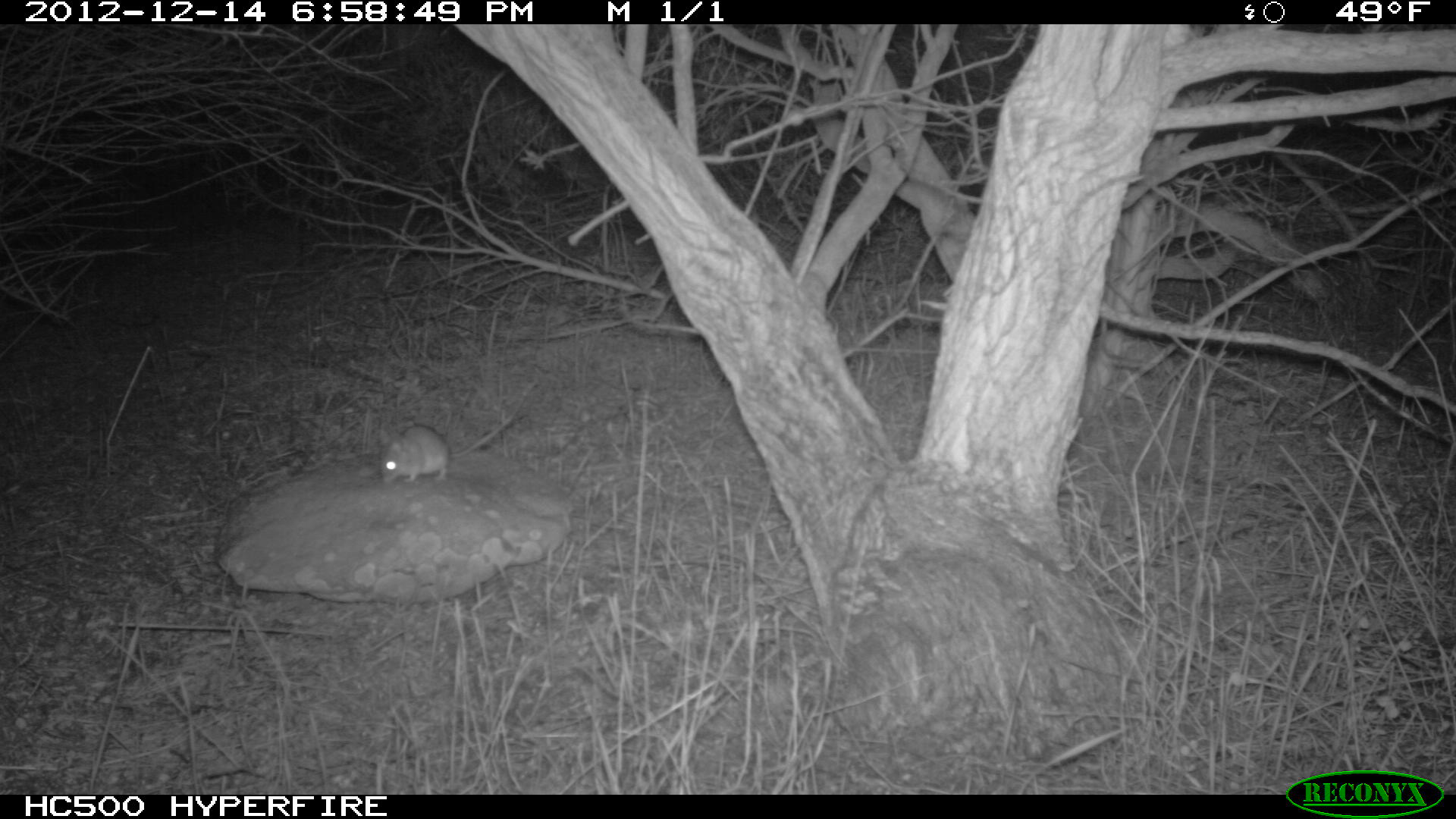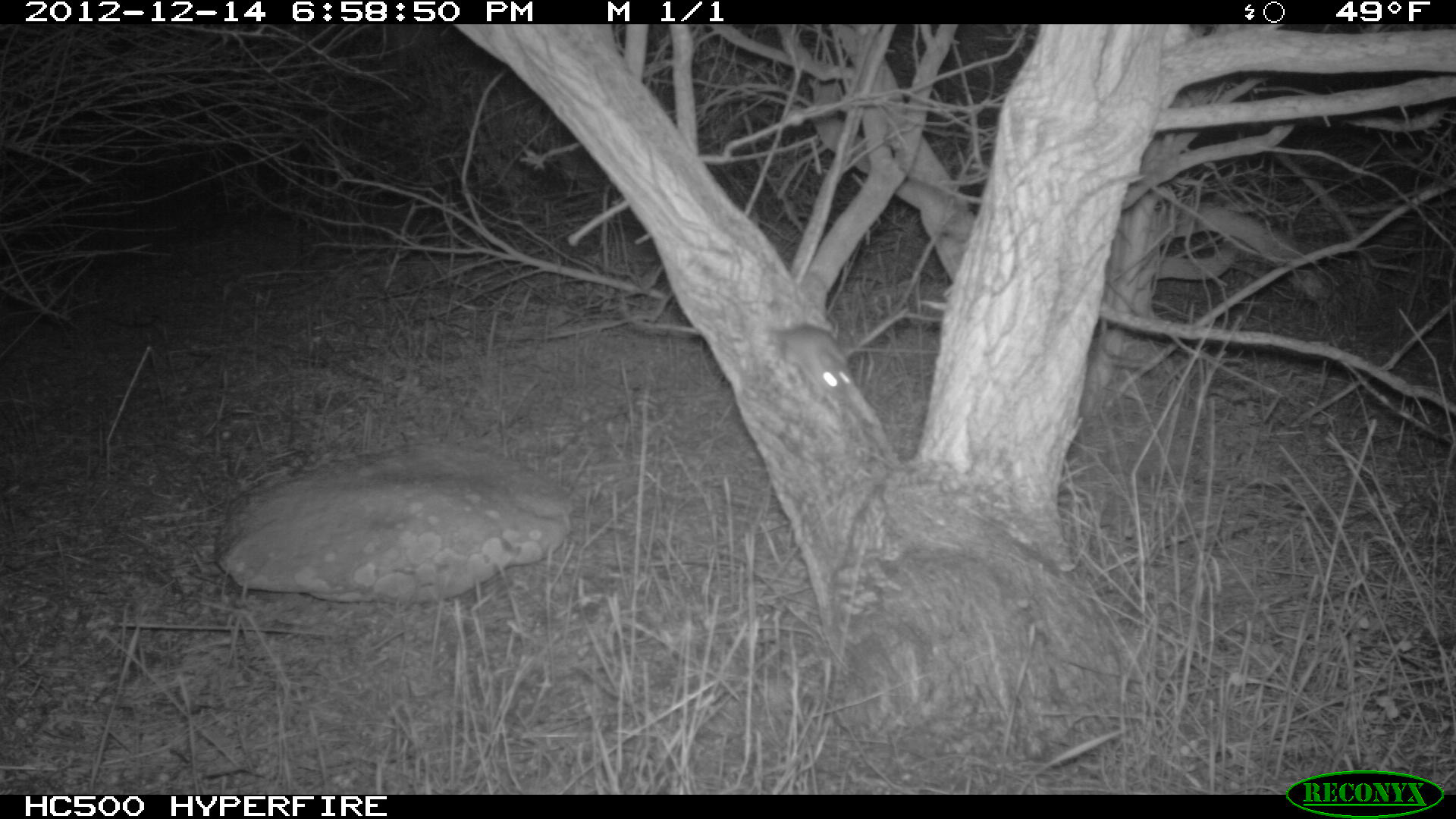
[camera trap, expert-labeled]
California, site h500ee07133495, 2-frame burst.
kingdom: Animalia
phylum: Chordata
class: Mammalia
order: Rodentia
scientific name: Rodentia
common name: rodent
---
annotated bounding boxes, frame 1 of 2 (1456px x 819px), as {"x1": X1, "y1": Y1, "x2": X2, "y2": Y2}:
rodent: {"x1": 379, "y1": 412, "x2": 513, "y2": 482}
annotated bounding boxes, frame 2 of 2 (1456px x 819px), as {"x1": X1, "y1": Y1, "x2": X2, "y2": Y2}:
rodent: {"x1": 727, "y1": 290, "x2": 854, "y2": 401}